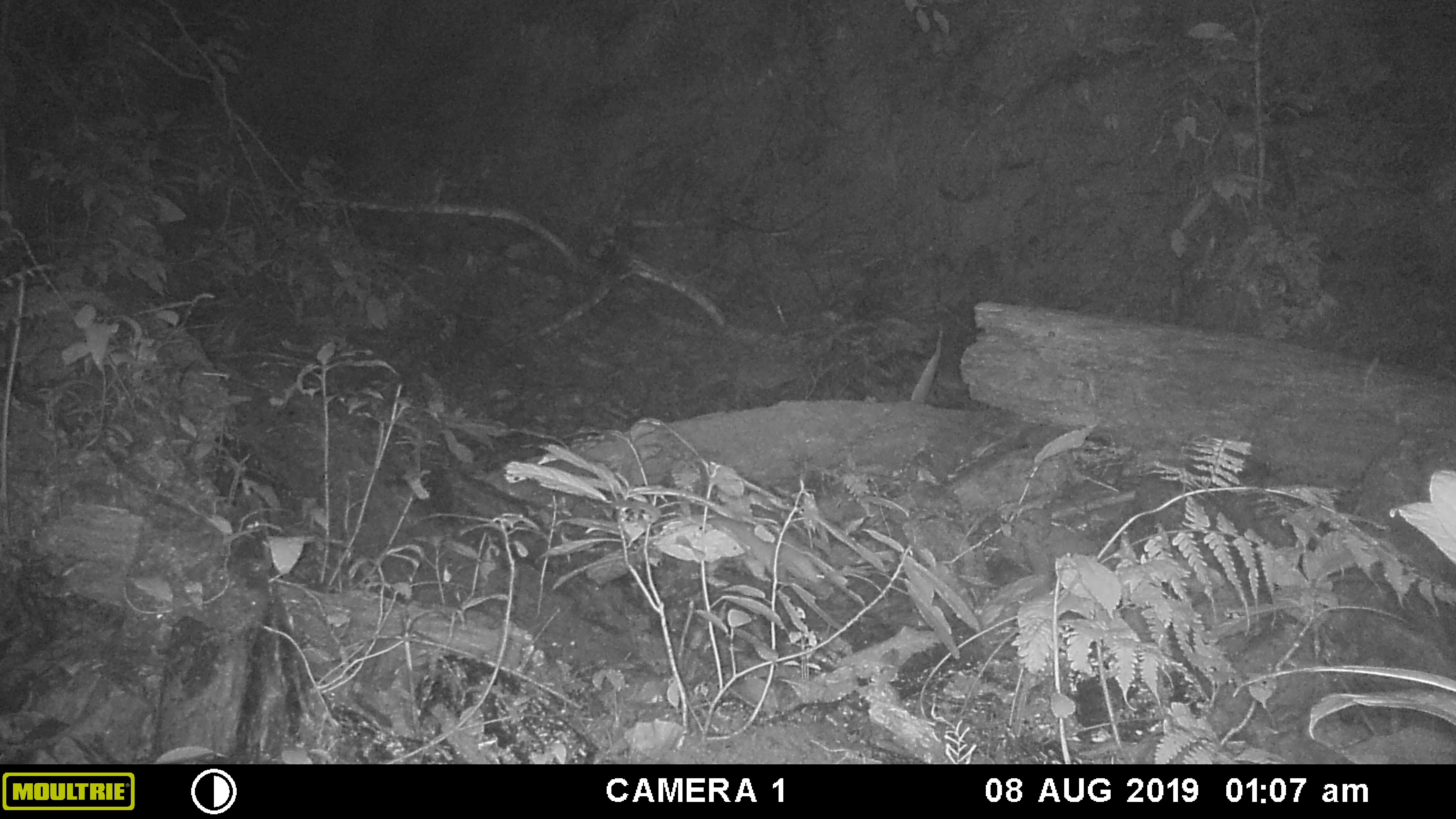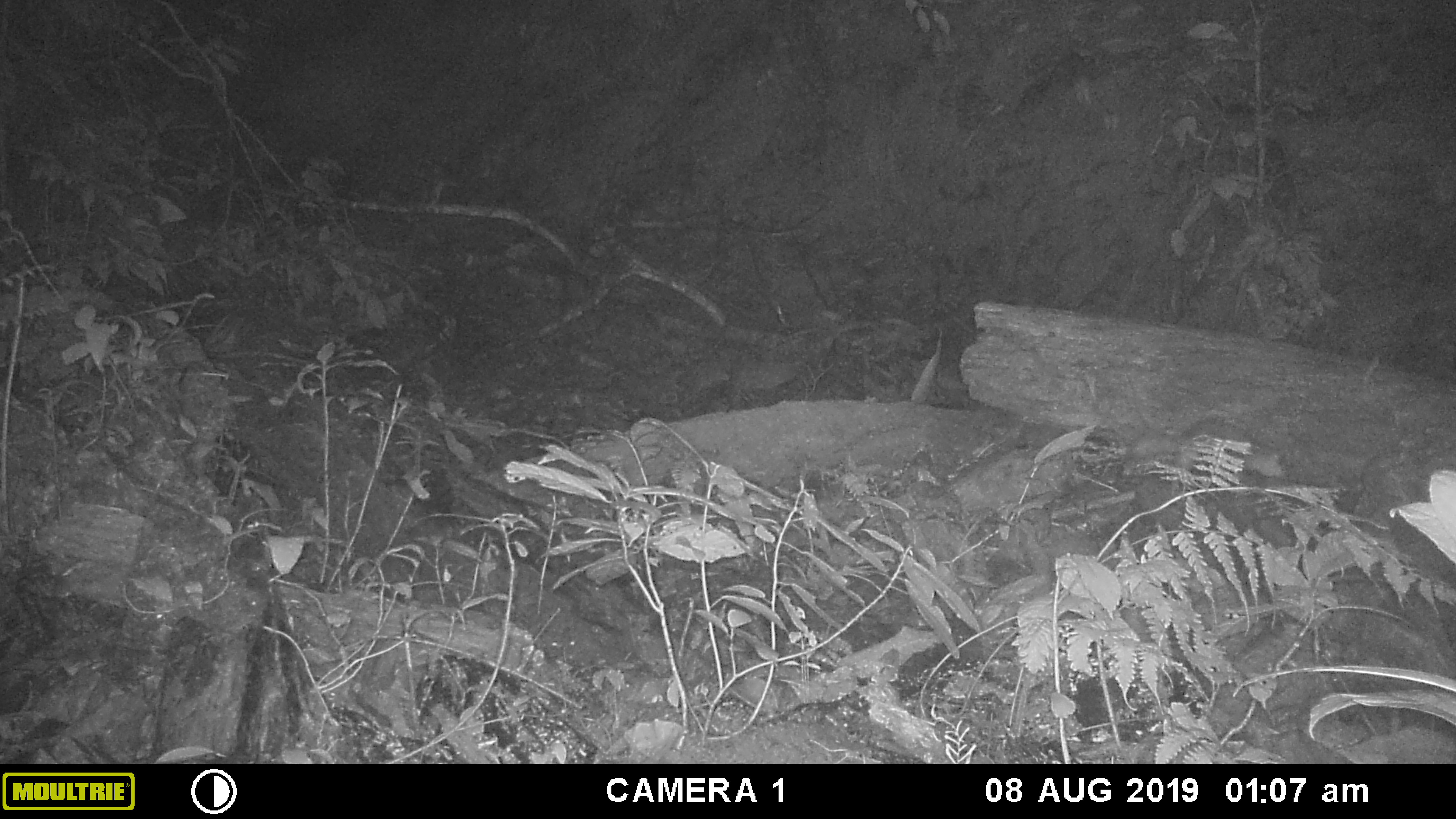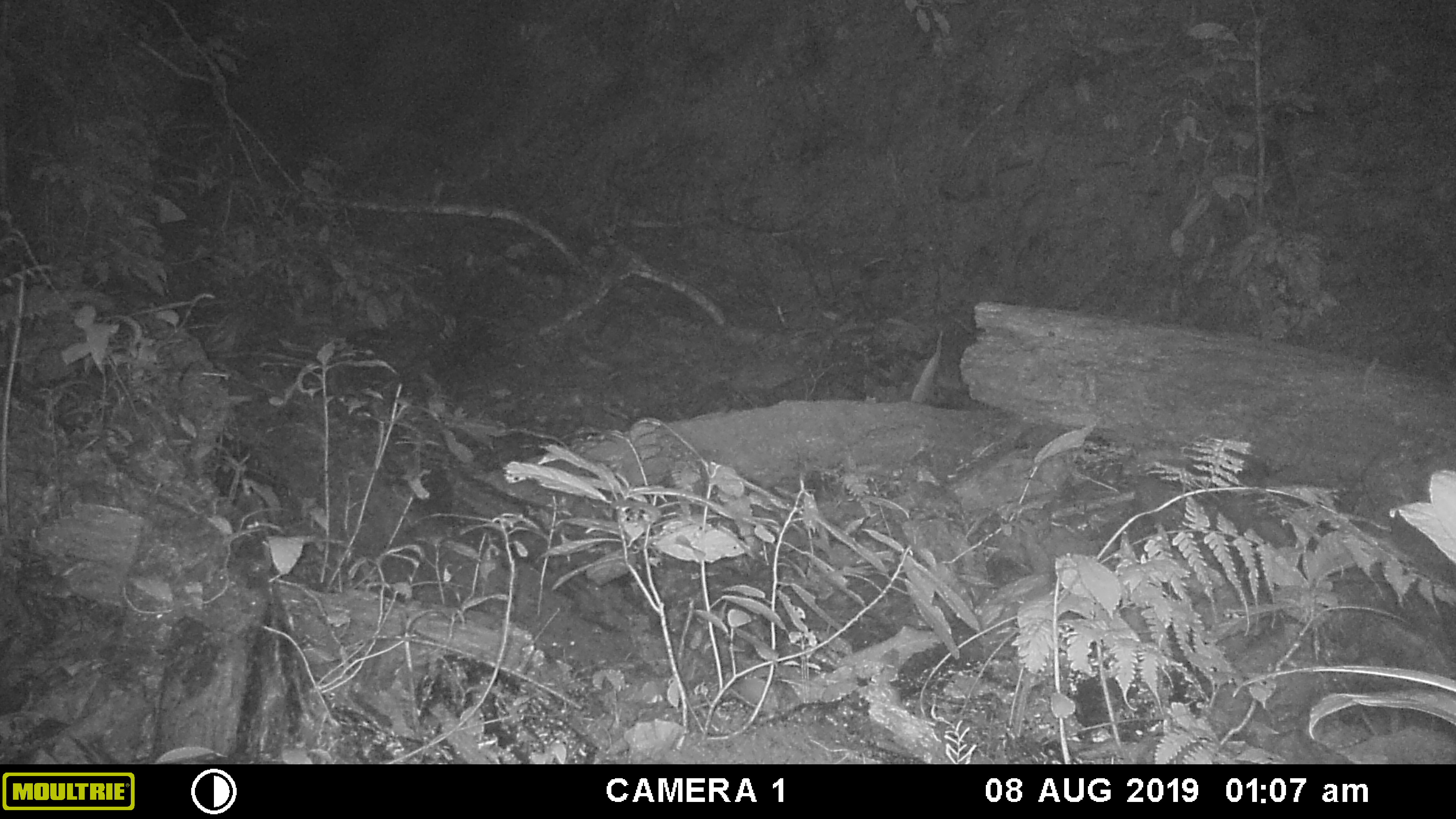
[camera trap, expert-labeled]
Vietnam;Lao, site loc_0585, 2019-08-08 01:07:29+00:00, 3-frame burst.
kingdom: Animalia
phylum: Chordata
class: Mammalia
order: Carnivora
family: Mustelidae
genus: Melogale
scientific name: Melogale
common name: ferret badger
Ferret badger (Melogale). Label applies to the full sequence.